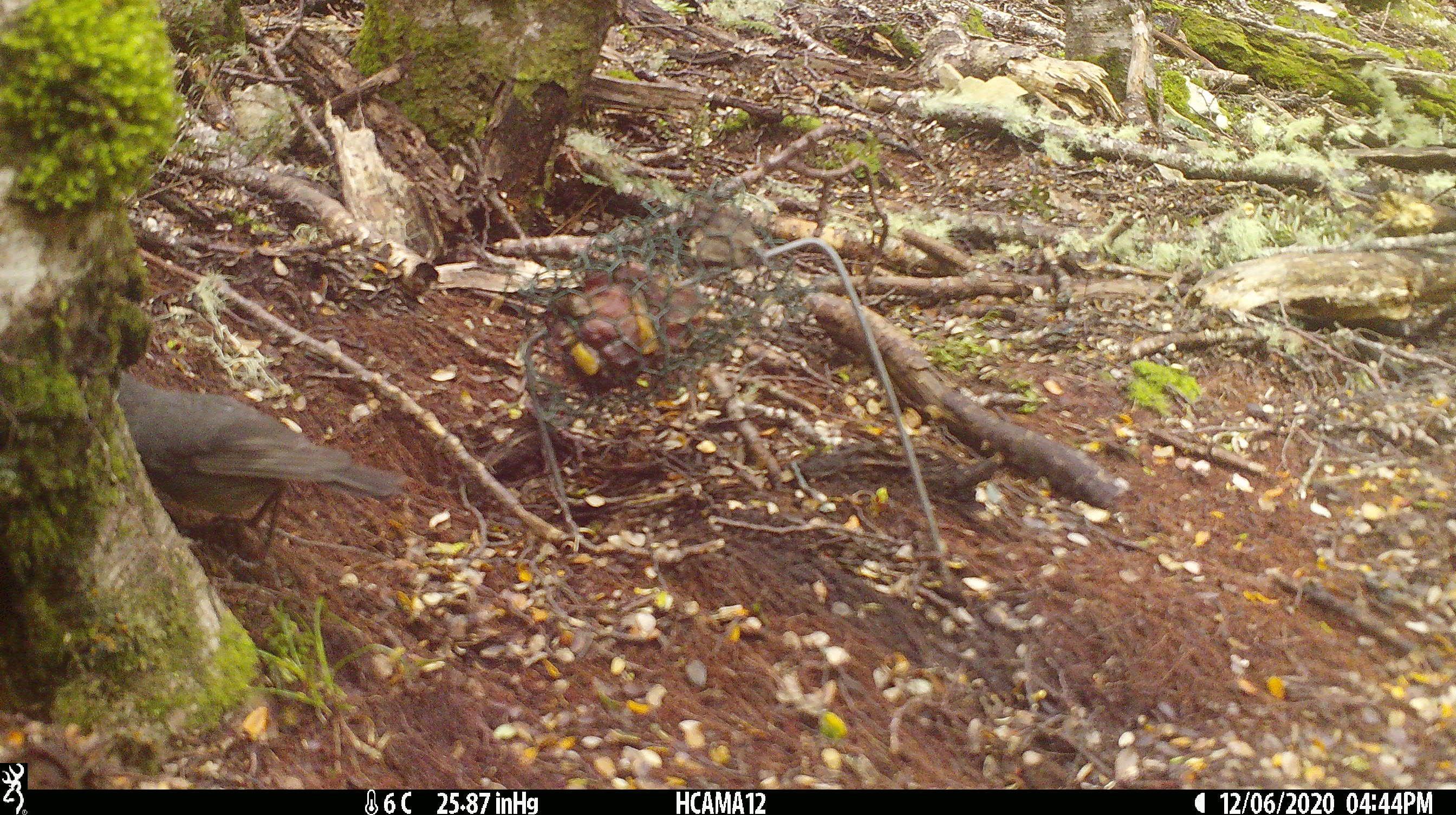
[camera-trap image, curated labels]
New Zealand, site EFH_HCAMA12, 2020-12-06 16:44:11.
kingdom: Animalia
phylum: Chordata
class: Aves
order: Passeriformes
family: Petroicidae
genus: Petroica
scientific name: Petroica australis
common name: new zealand robin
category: robin